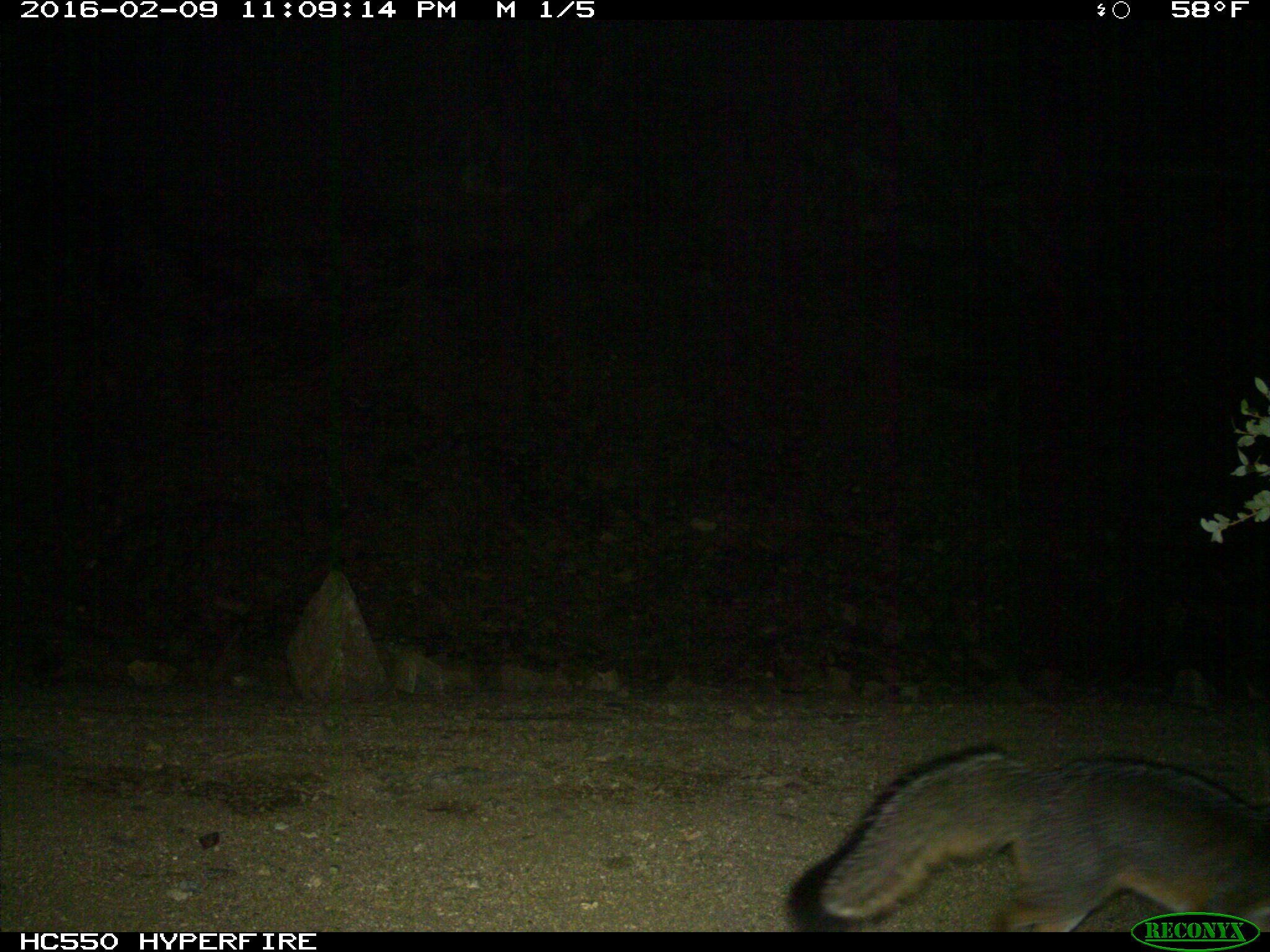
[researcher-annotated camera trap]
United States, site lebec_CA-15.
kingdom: Animalia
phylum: Chordata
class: Mammalia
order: Carnivora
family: Canidae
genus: Urocyon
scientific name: Urocyon cinereoargenteus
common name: gray fox